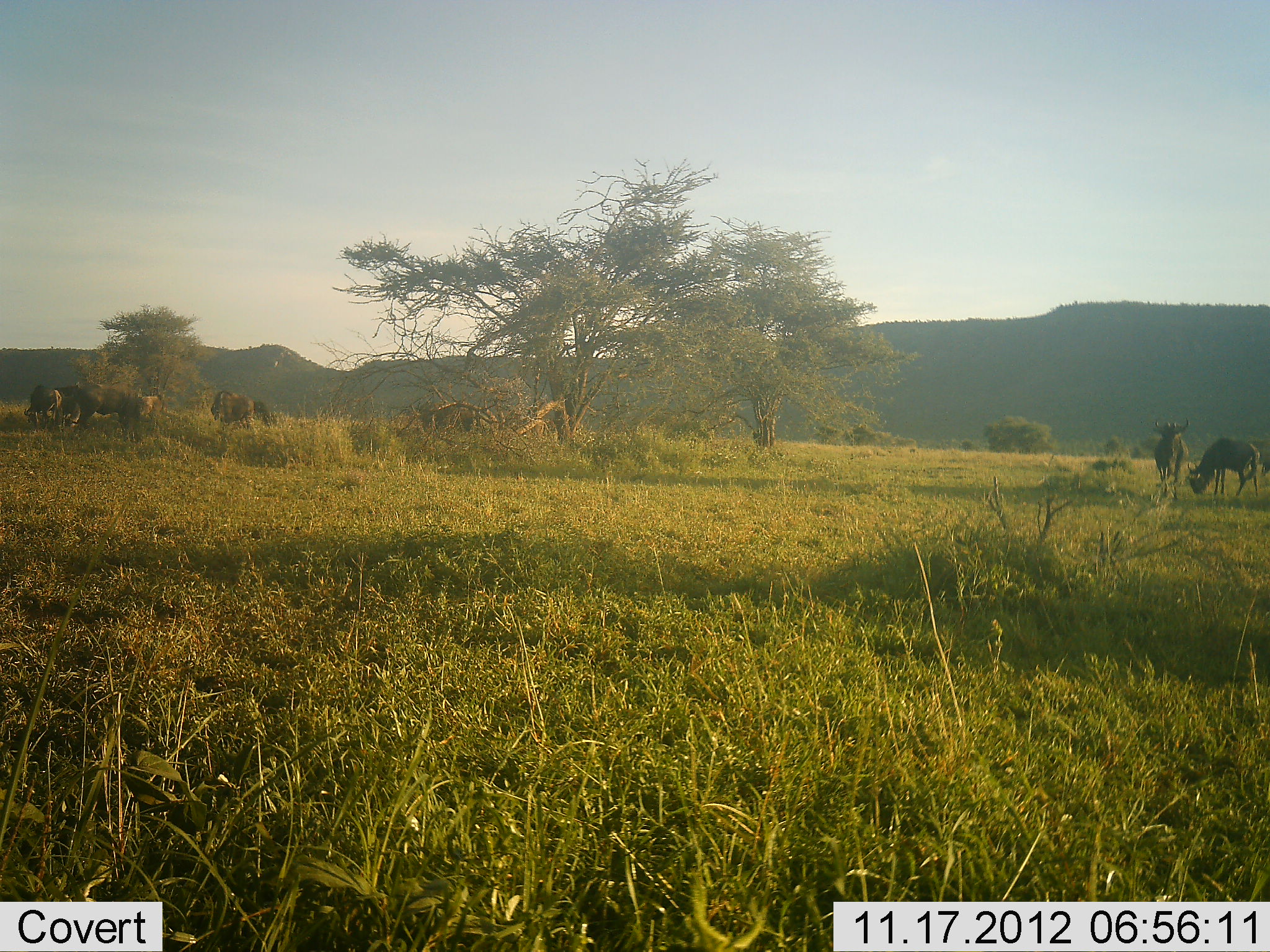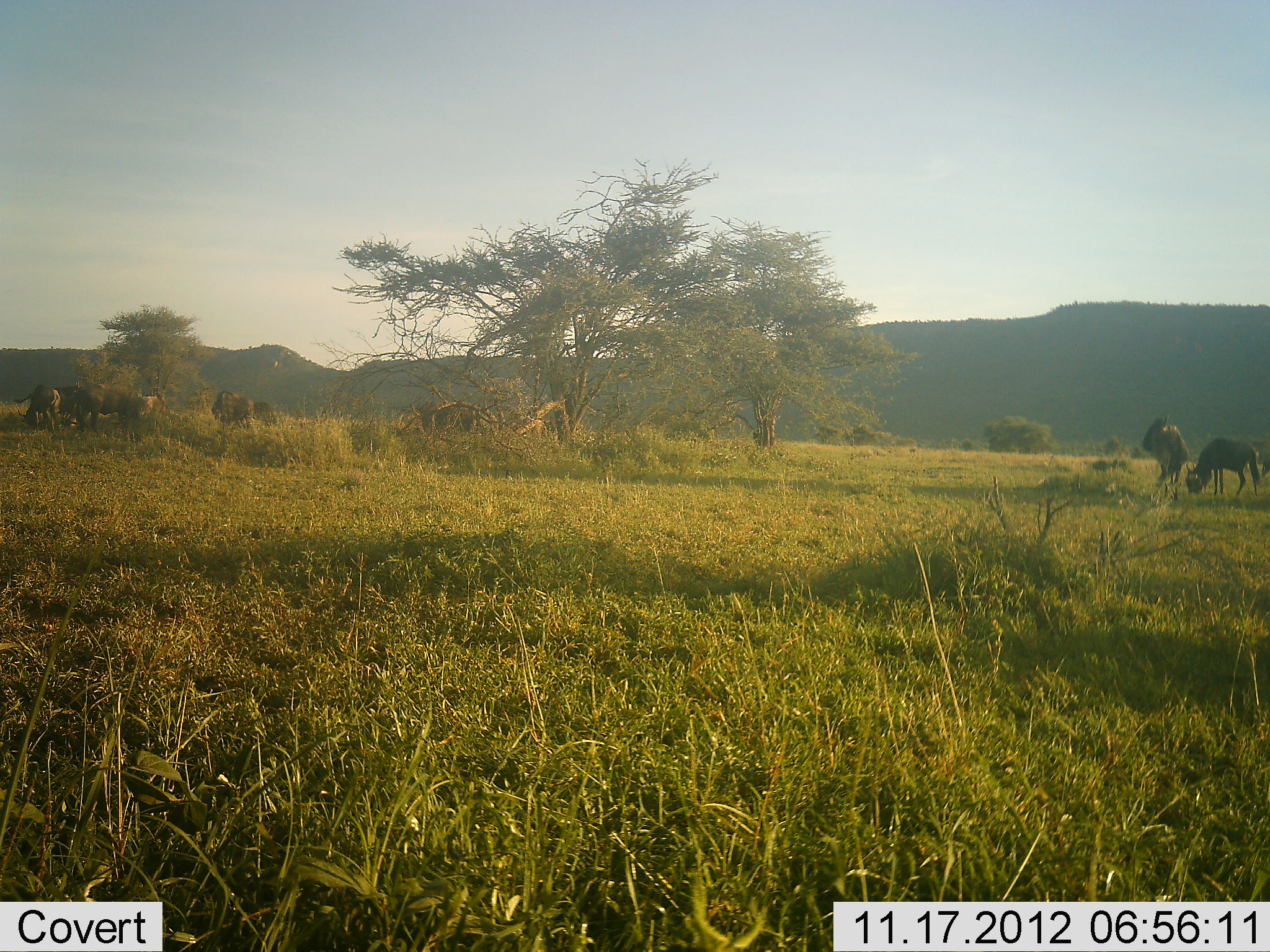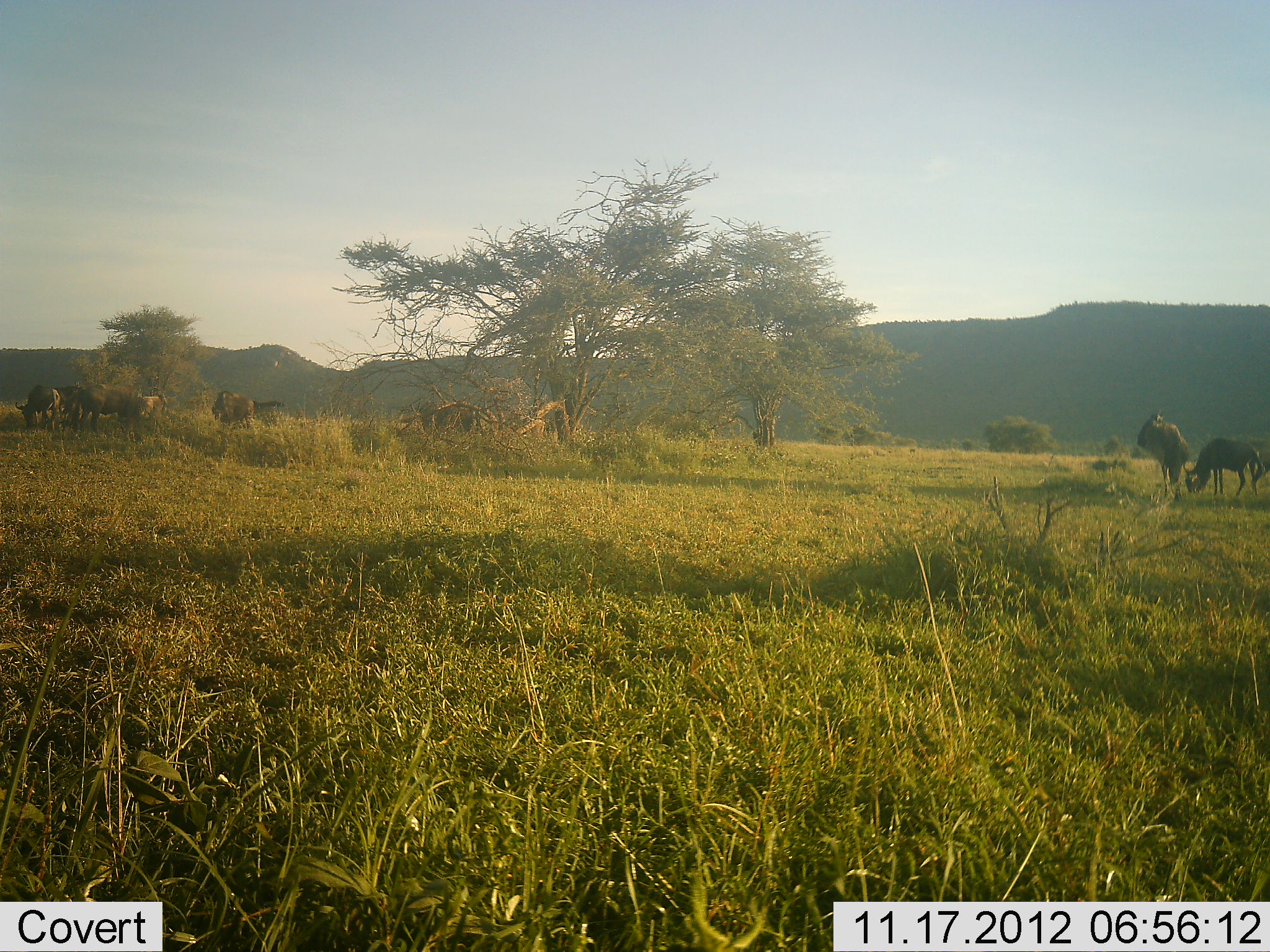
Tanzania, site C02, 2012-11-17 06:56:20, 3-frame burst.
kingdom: Animalia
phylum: Chordata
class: Mammalia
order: Artiodactyla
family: Bovidae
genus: Connochaetes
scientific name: Connochaetes taurinus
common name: blue wildebeest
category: wildebeest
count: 8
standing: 40%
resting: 0%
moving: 0%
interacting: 0%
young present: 10%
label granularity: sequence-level